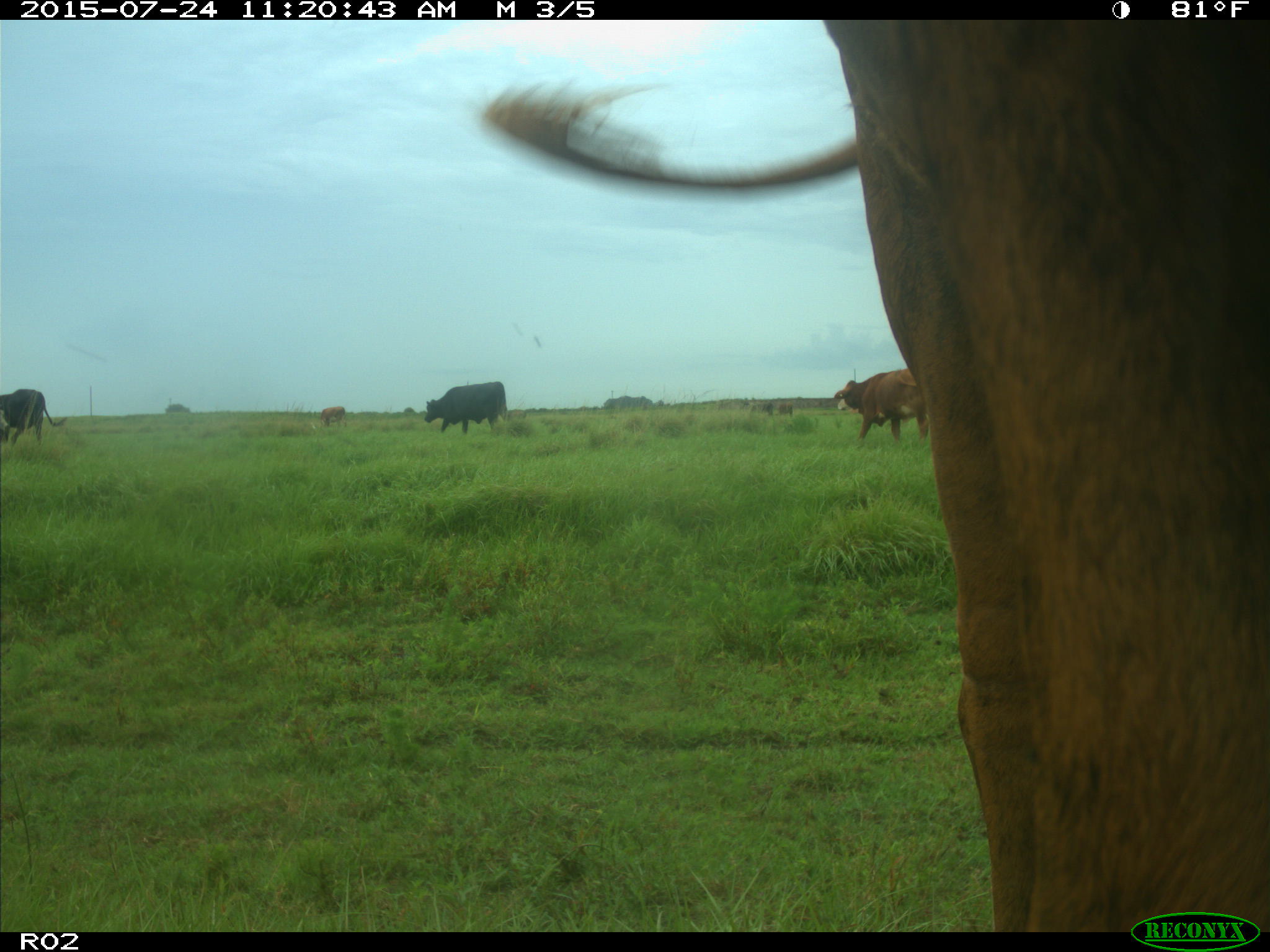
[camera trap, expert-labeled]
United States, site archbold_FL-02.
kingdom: Animalia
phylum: Chordata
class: Mammalia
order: Artiodactyla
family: Bovidae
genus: Bos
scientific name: Bos taurus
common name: domestic cow